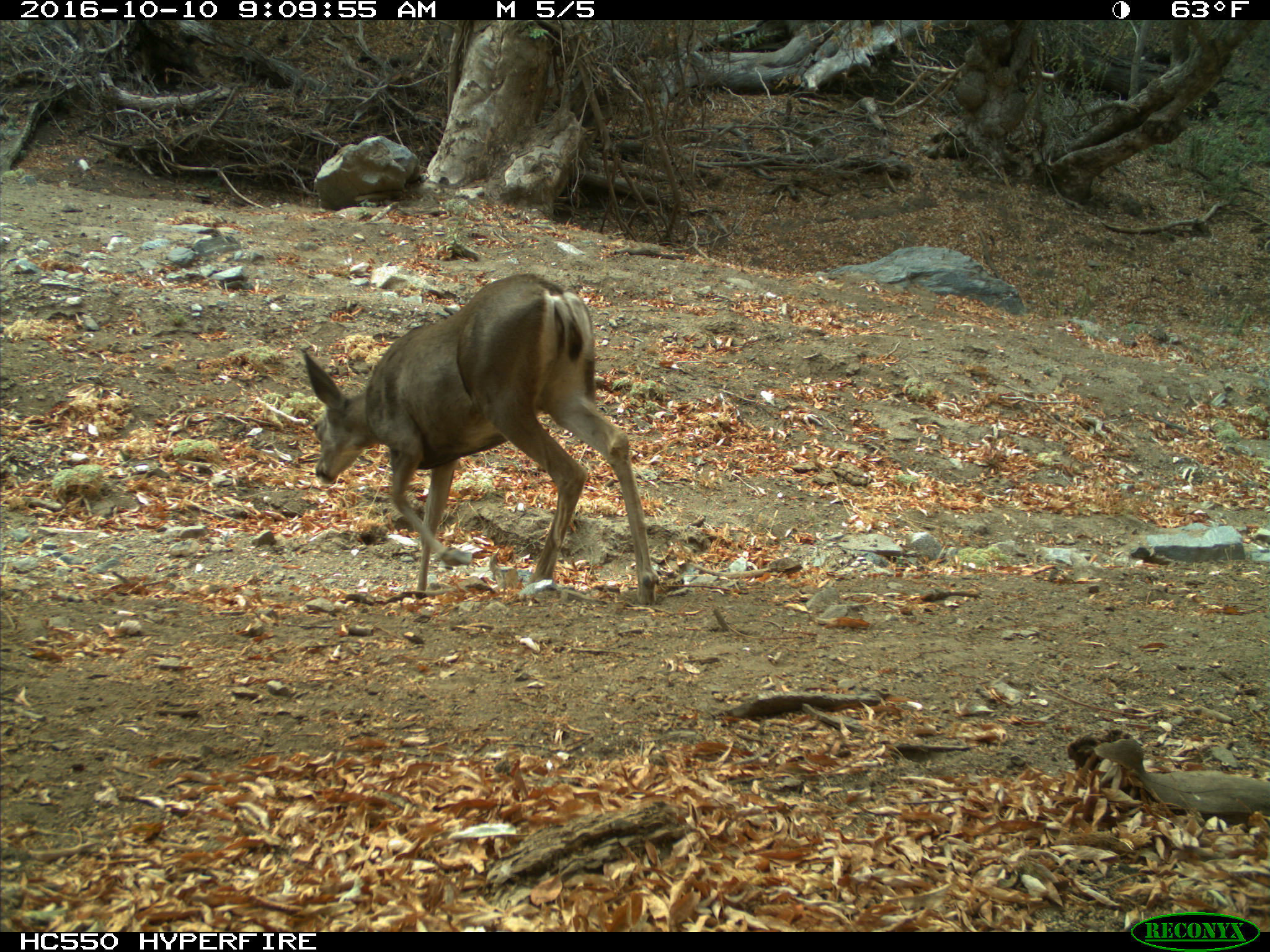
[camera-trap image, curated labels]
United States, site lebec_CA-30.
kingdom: Animalia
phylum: Chordata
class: Mammalia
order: Artiodactyla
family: Cervidae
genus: Odocoileus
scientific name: Odocoileus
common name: deer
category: unidentified deer